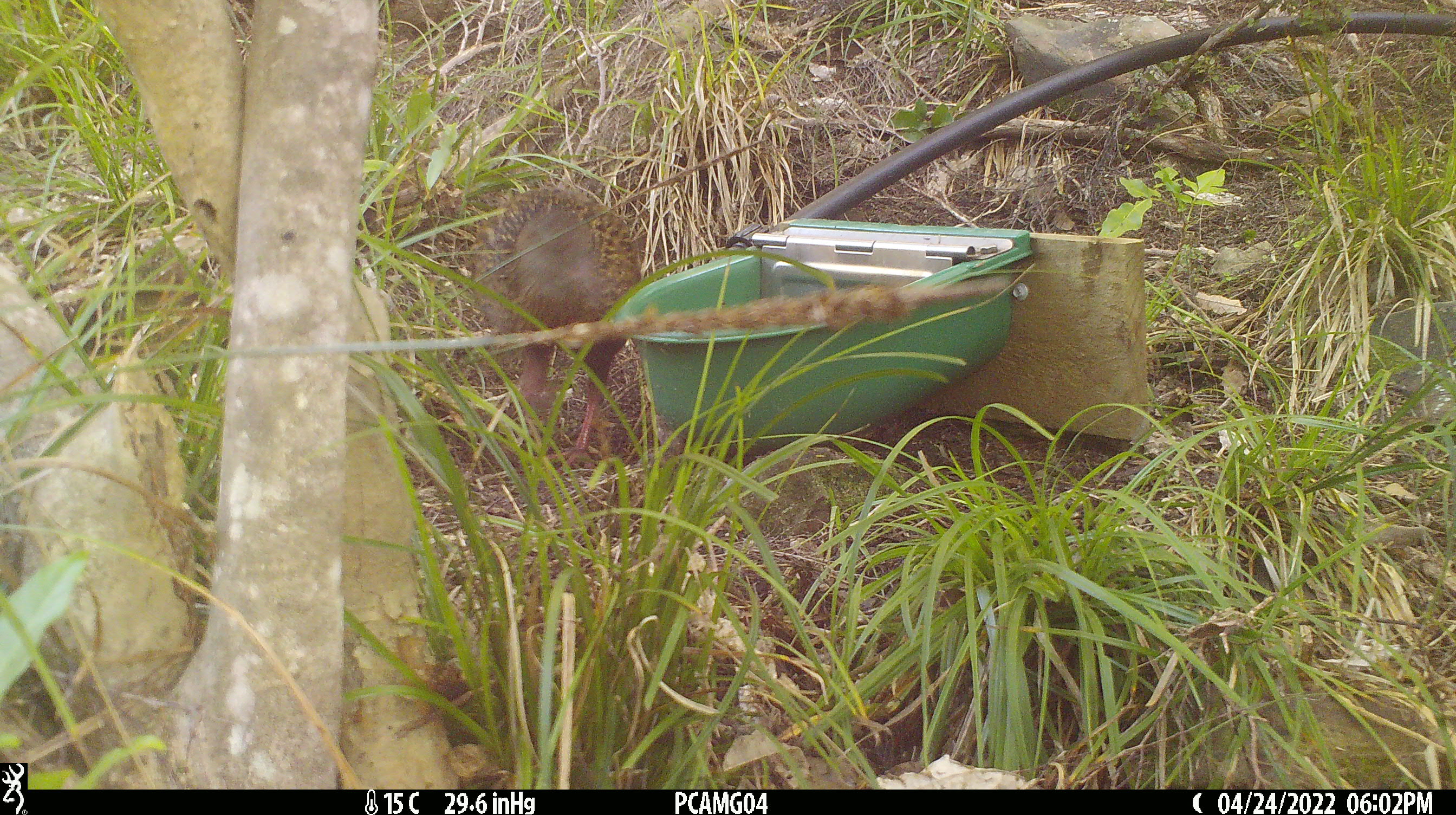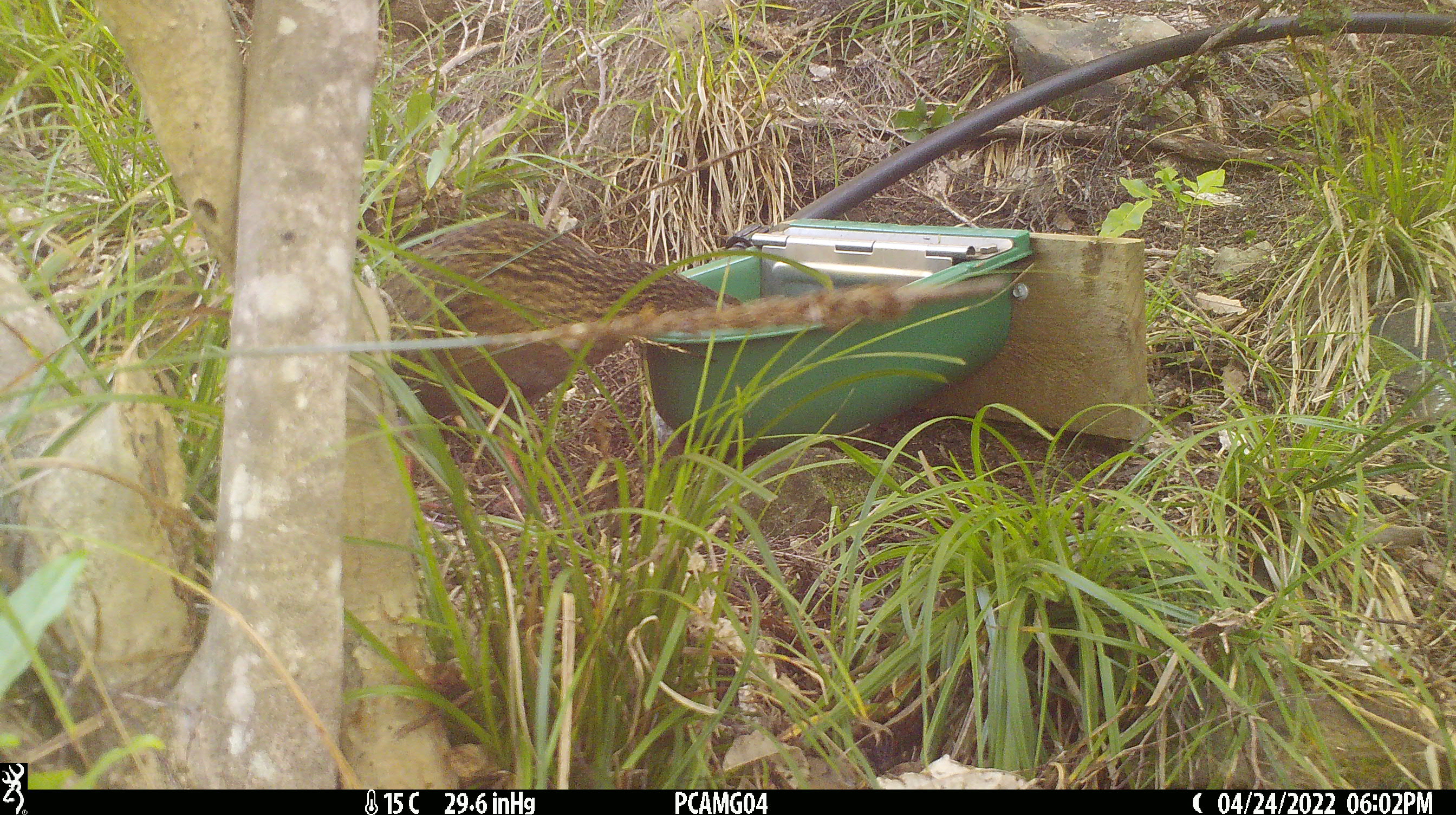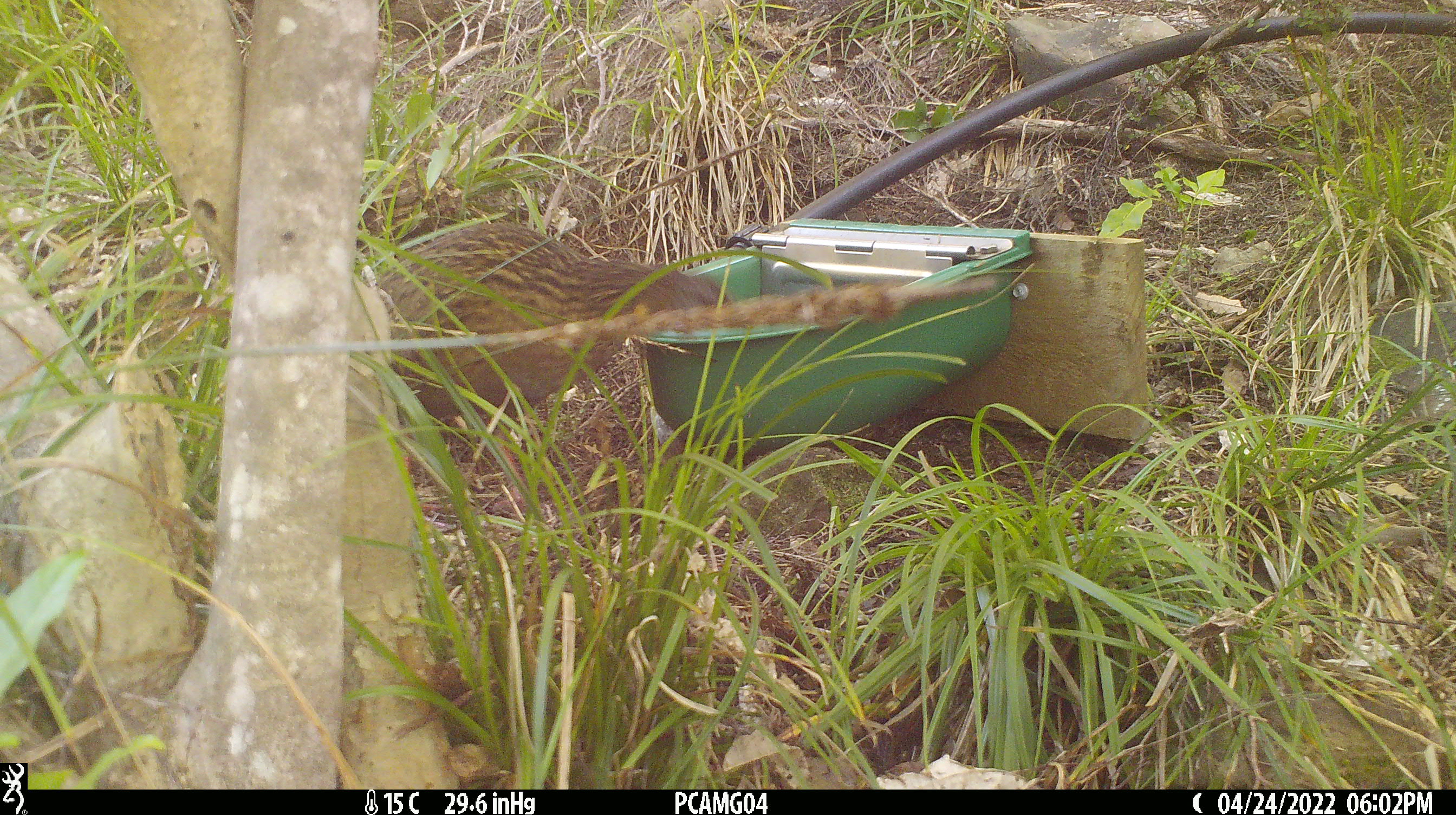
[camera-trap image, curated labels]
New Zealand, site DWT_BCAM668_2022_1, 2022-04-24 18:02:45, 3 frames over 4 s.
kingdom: Animalia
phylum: Chordata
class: Aves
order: Gruiformes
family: Rallidae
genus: Gallirallus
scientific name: Gallirallus australis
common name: weka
Weka (Gallirallus australis).